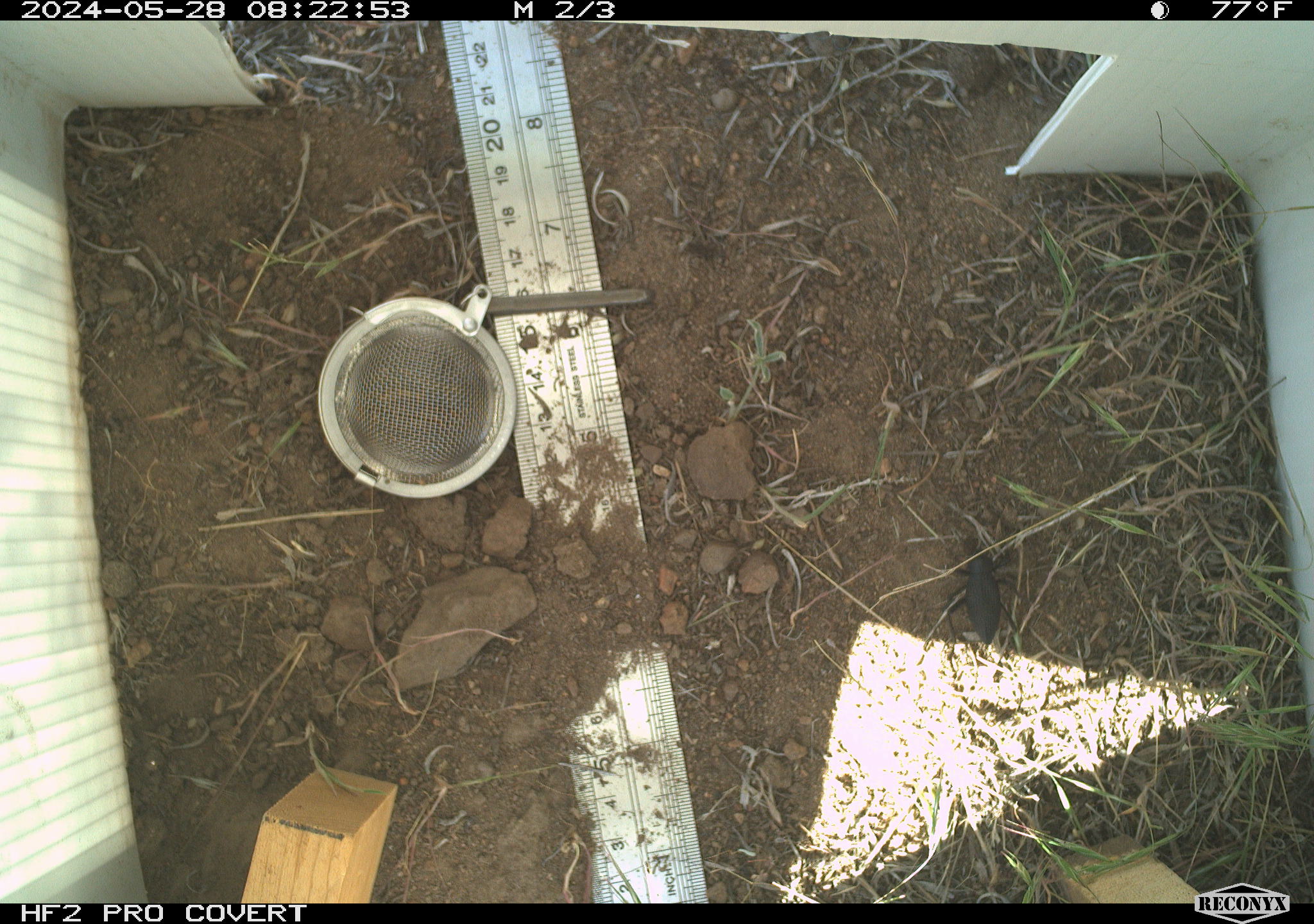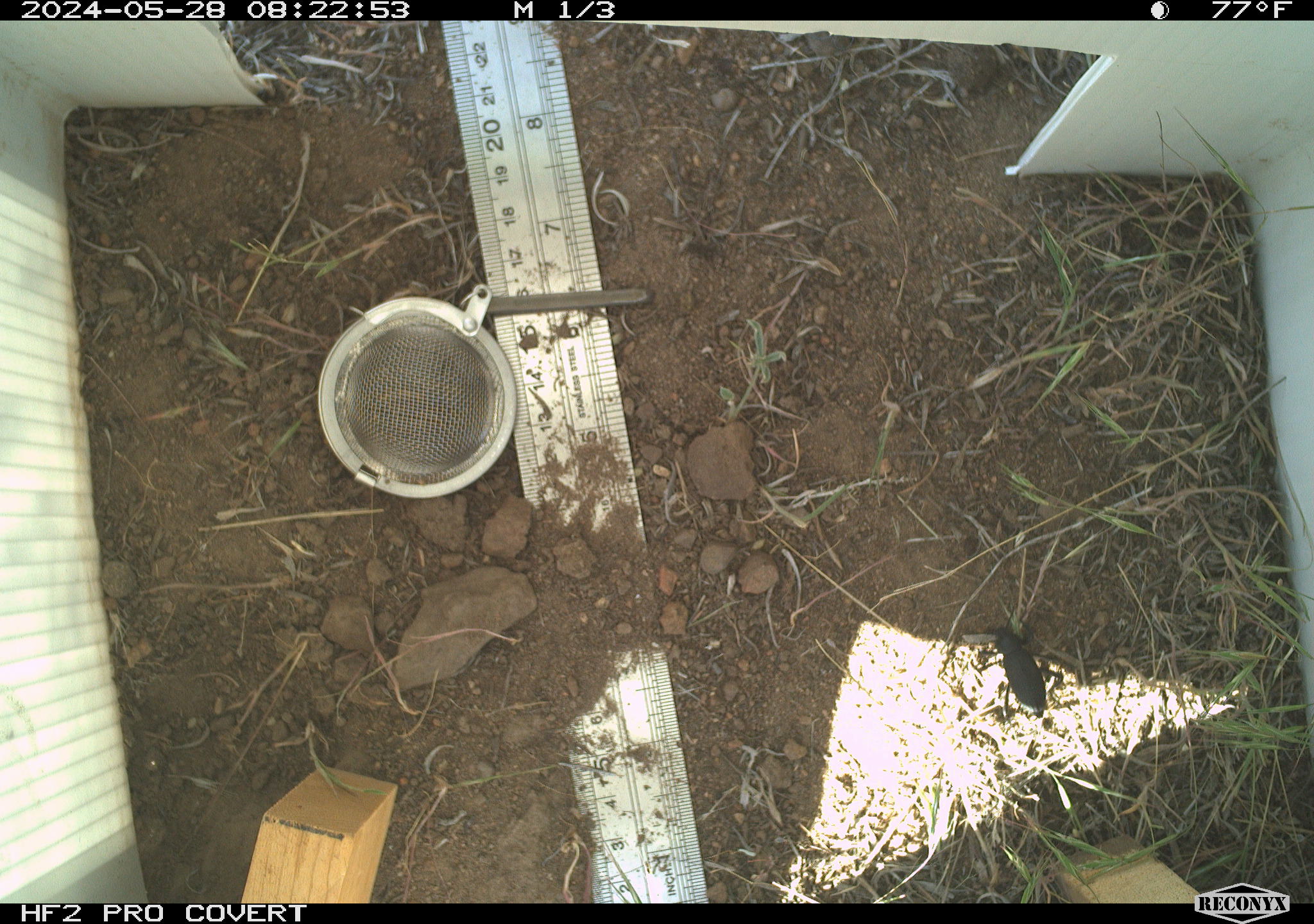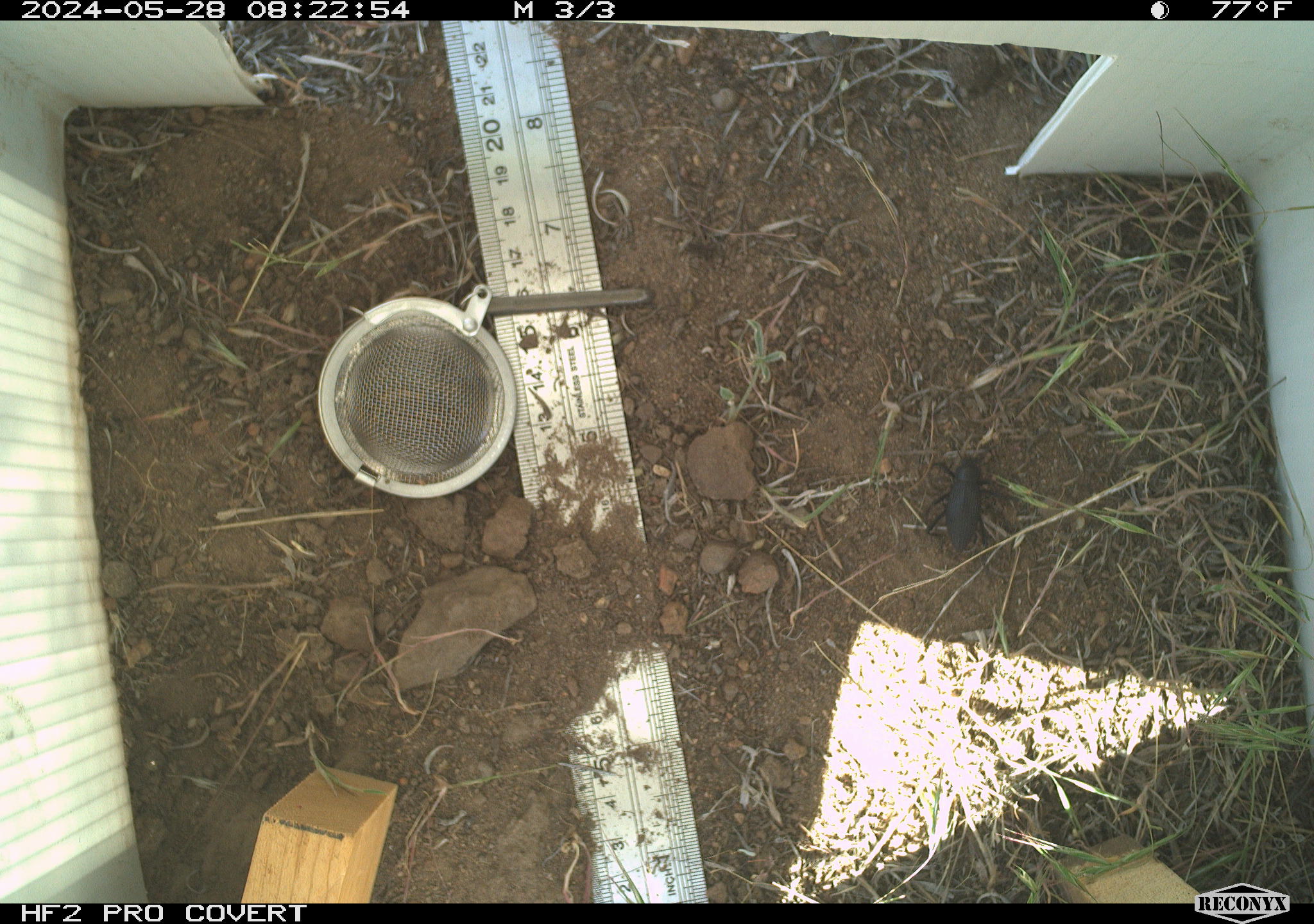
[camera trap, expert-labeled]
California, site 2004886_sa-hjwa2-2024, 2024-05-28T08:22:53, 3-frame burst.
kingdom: Animalia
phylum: Arthropoda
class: Insecta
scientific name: Insecta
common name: insect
Insect (Insecta).